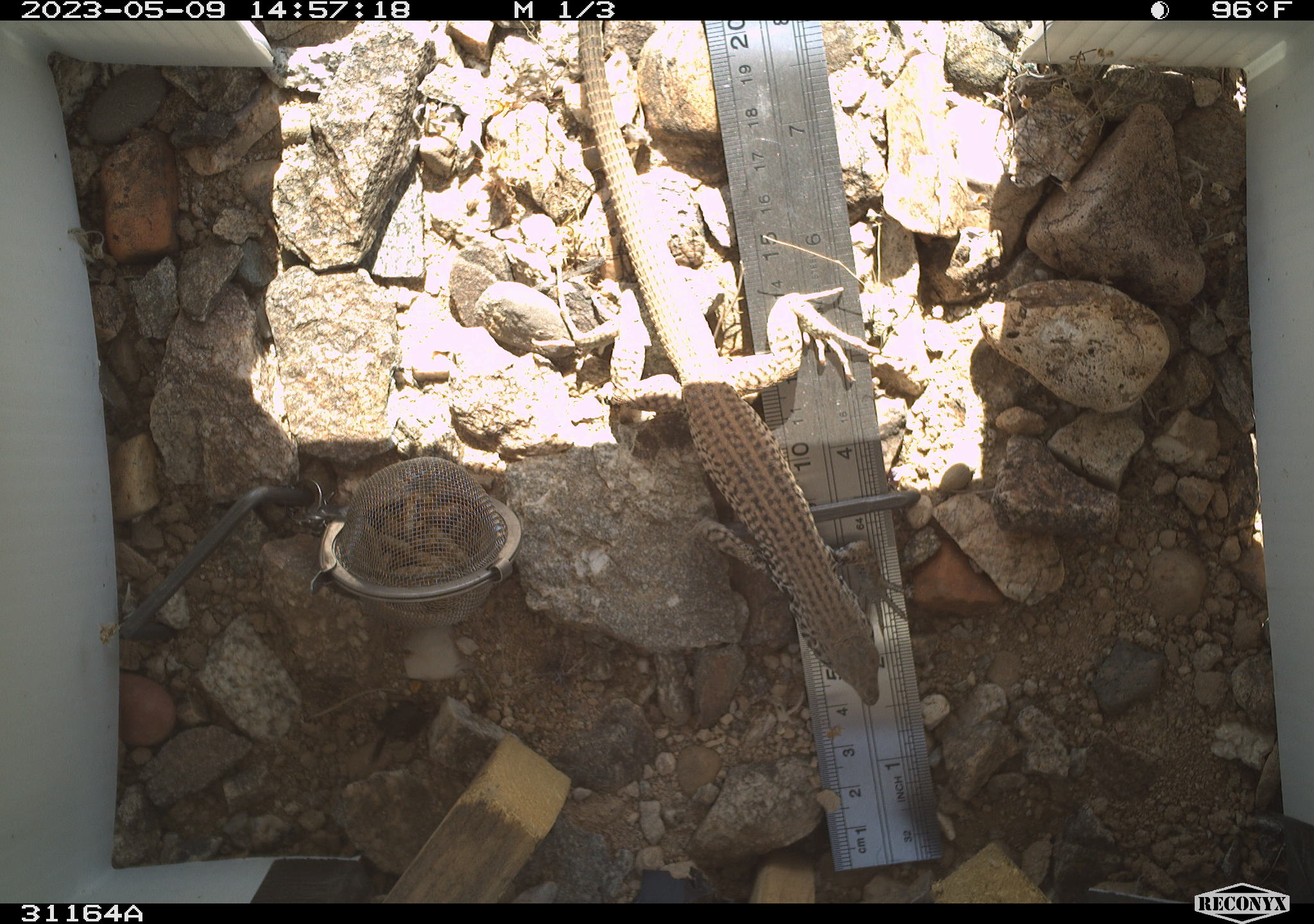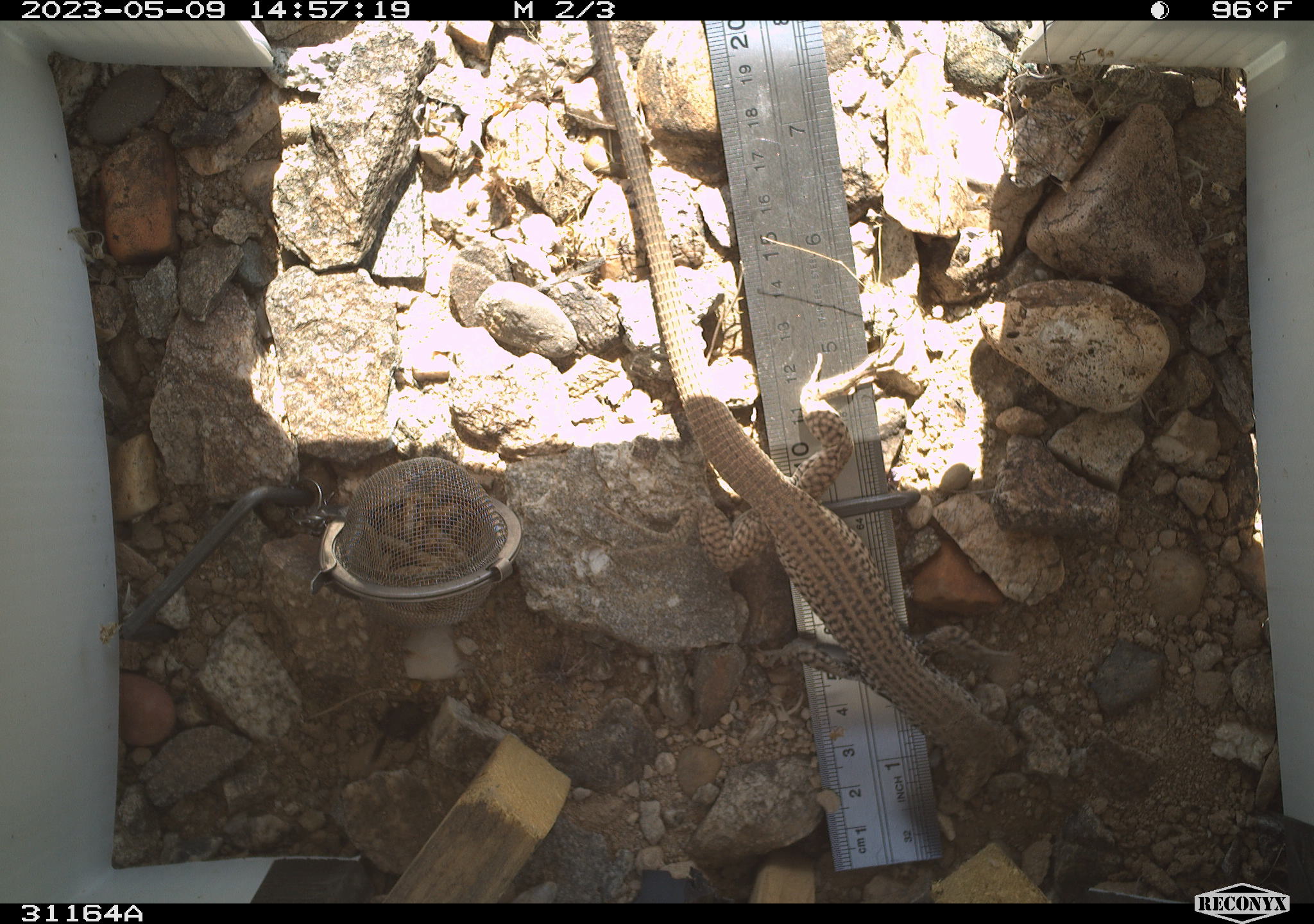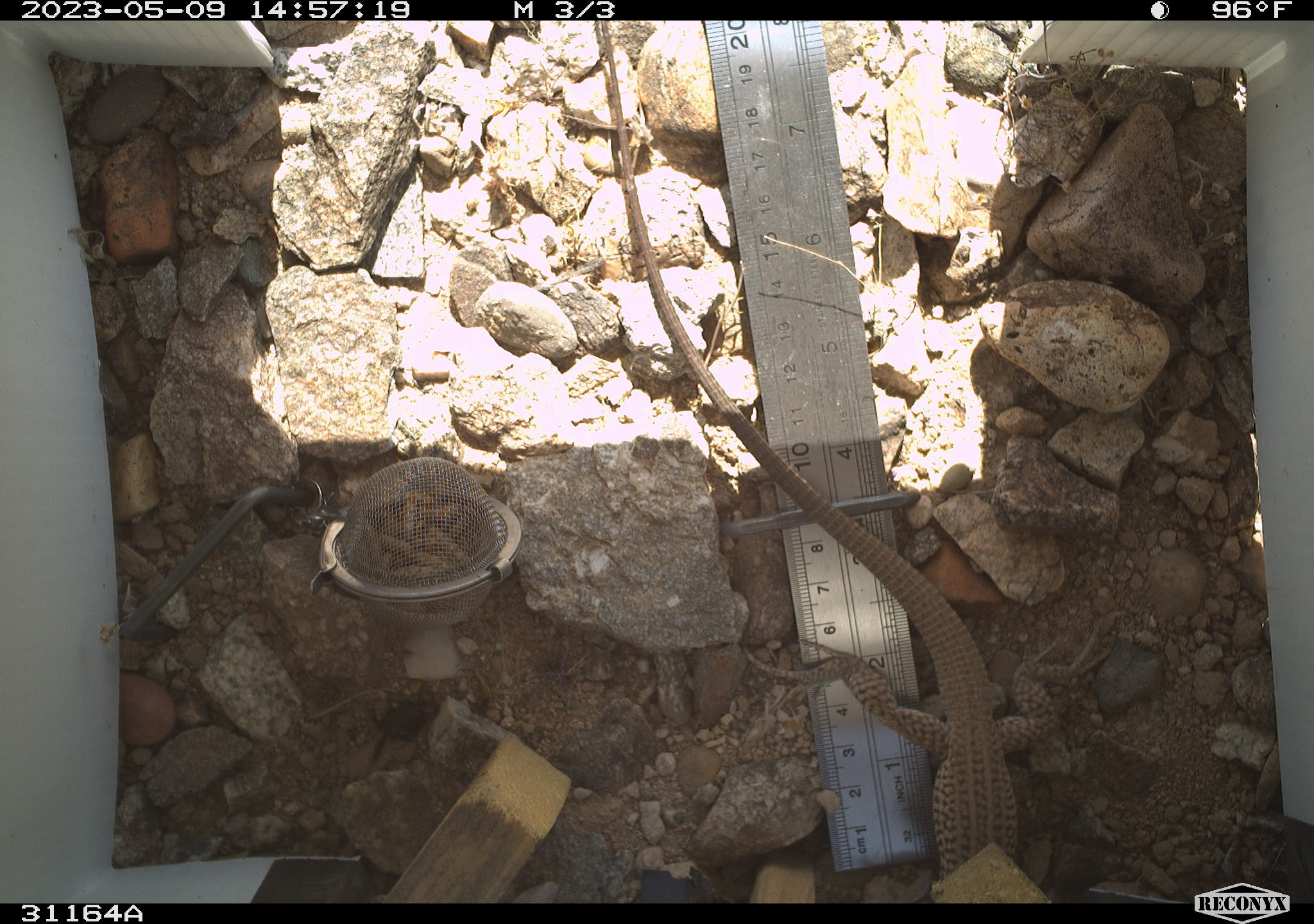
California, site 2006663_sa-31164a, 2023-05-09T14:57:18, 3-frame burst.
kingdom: Animalia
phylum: Chordata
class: Reptilia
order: Squamata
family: Teiidae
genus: Aspidoscelis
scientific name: Aspidoscelis tigris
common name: western whiptail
Western whiptail (Aspidoscelis tigris).